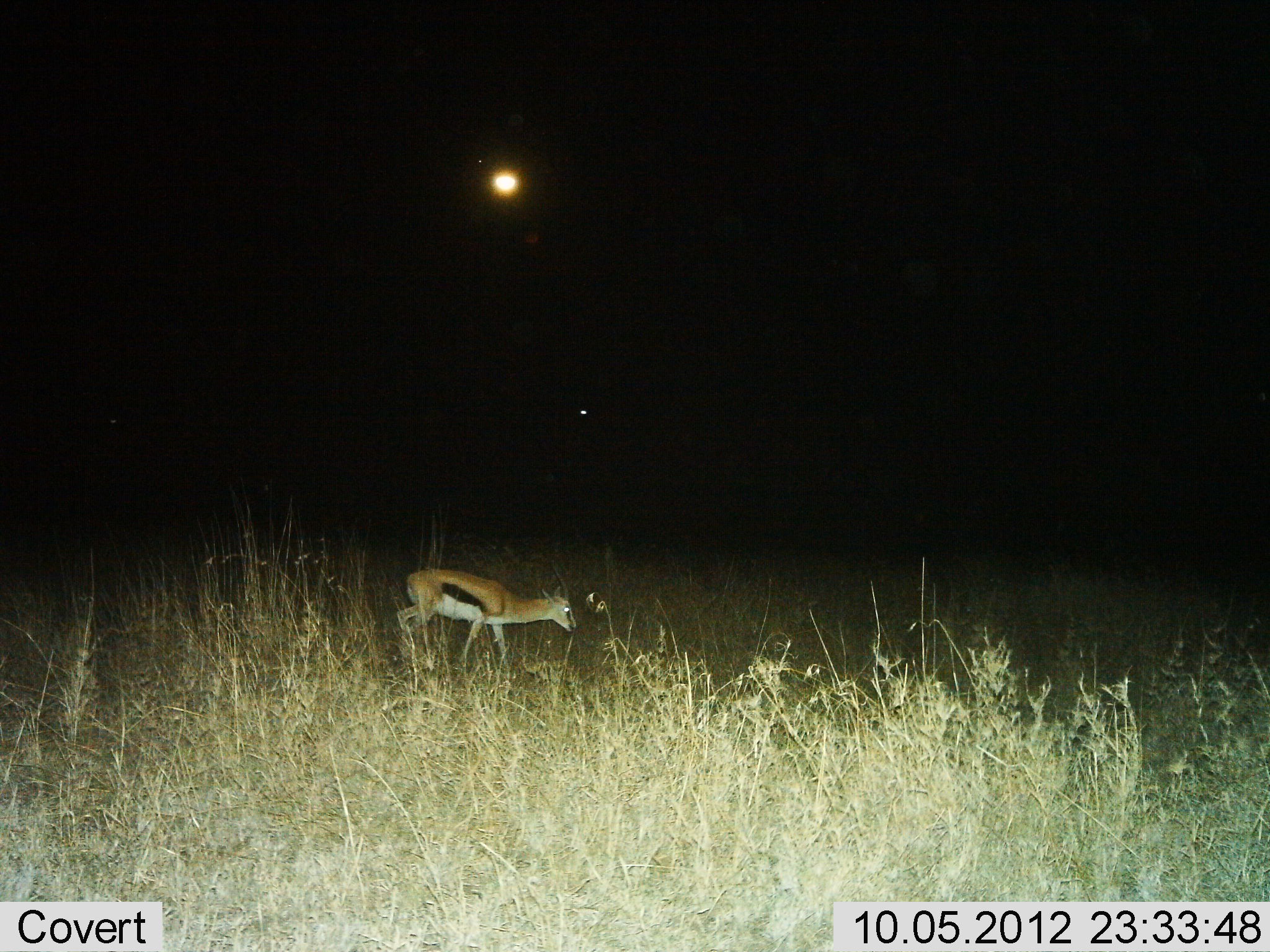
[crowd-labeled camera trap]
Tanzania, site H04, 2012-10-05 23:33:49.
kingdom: Animalia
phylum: Chordata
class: Mammalia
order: Artiodactyla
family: Bovidae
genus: Eudorcas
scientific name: Eudorcas thomsonii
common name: thomson's gazelle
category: gazellethomsons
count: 1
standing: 40%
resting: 0%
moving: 50%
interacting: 0%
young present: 0%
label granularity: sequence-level